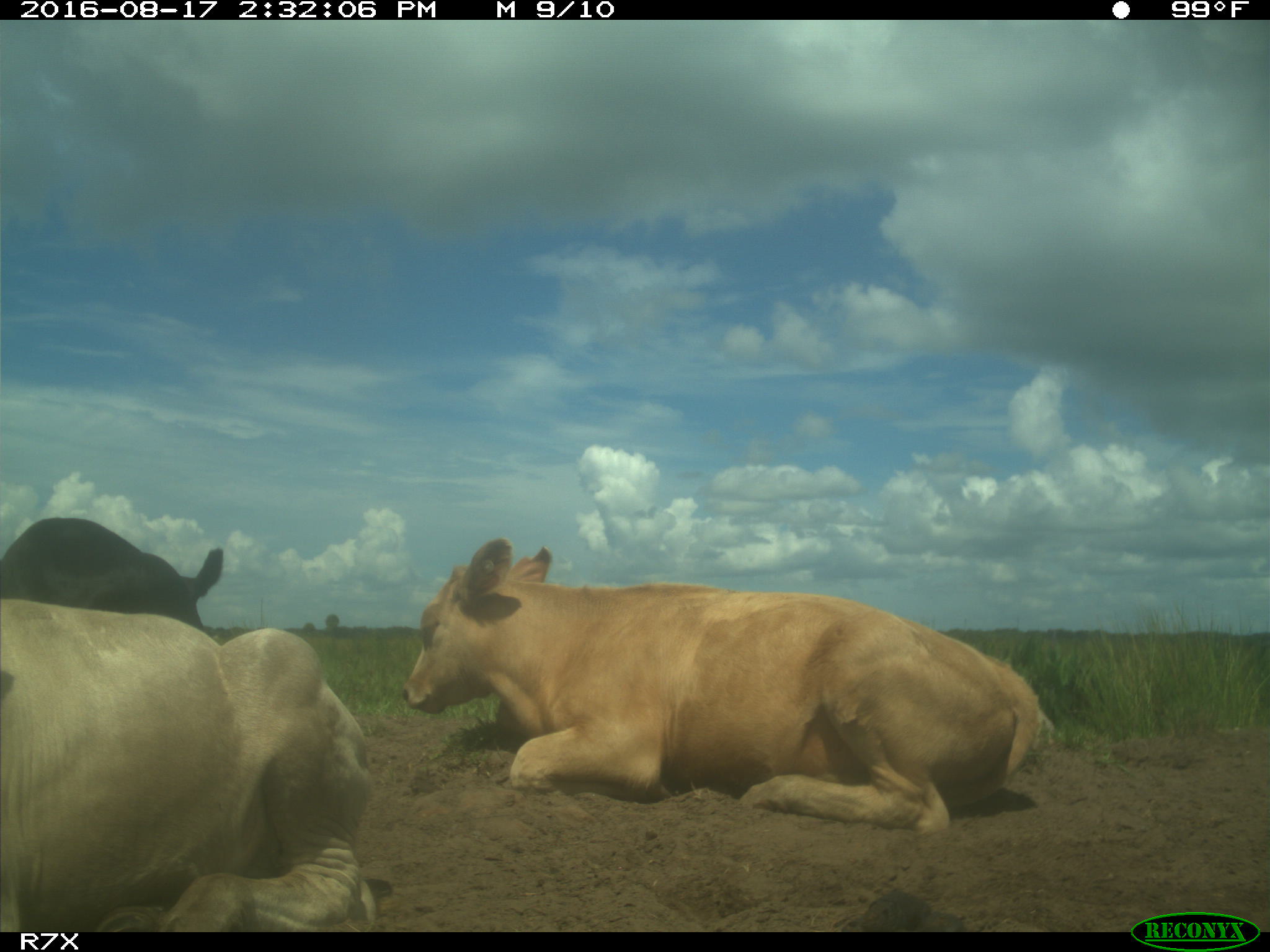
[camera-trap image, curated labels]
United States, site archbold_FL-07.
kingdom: Animalia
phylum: Chordata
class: Mammalia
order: Artiodactyla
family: Bovidae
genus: Bos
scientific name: Bos taurus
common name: domestic cow